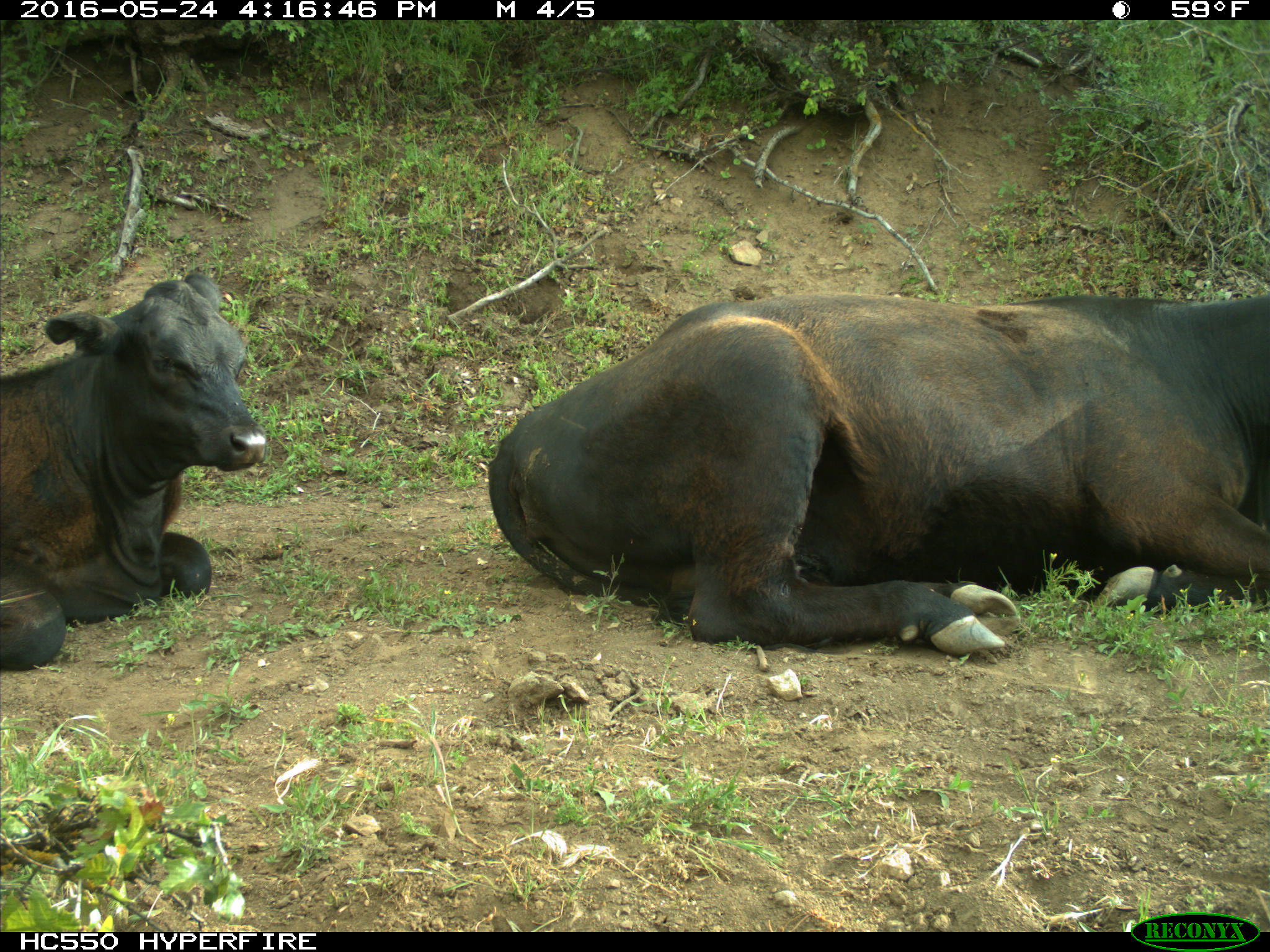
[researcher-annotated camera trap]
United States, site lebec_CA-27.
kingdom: Animalia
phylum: Chordata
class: Mammalia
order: Artiodactyla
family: Bovidae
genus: Bos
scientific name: Bos taurus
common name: domestic cow